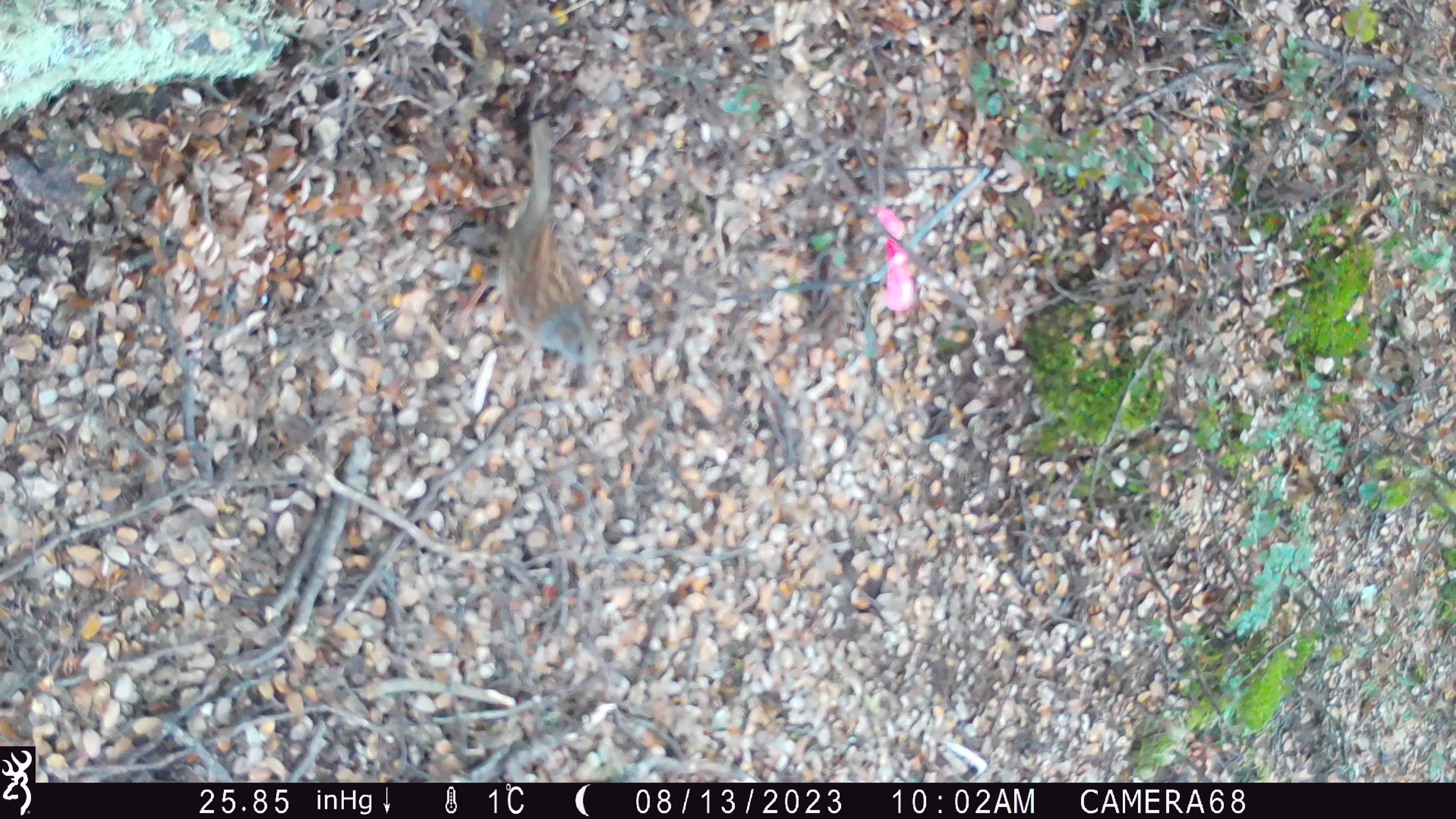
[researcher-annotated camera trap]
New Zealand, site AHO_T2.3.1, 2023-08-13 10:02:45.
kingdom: Animalia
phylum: Chordata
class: Aves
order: Passeriformes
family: Prunellidae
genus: Prunella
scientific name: Prunella modularis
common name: dunnock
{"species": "dunnock (Prunella modularis)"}